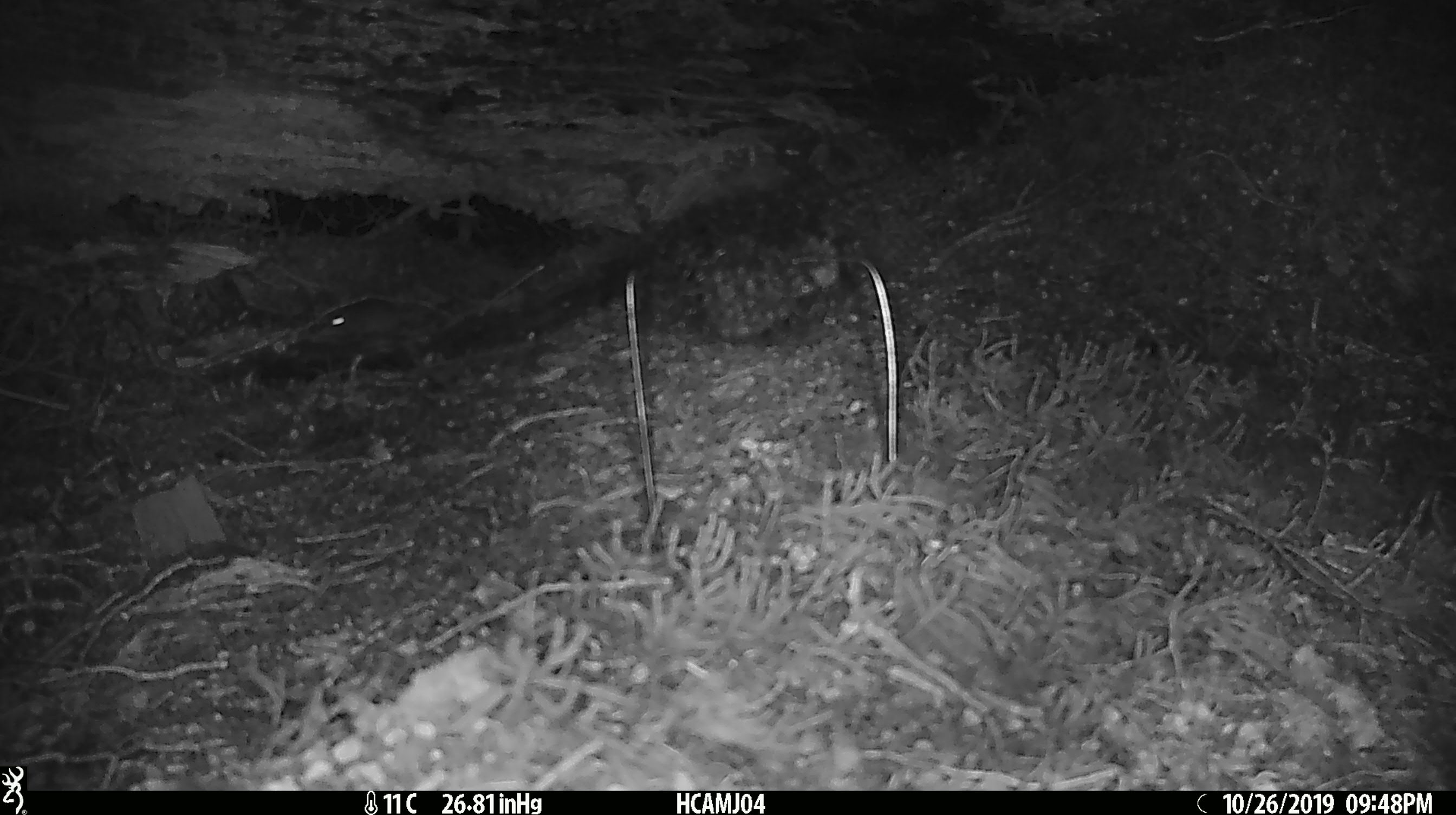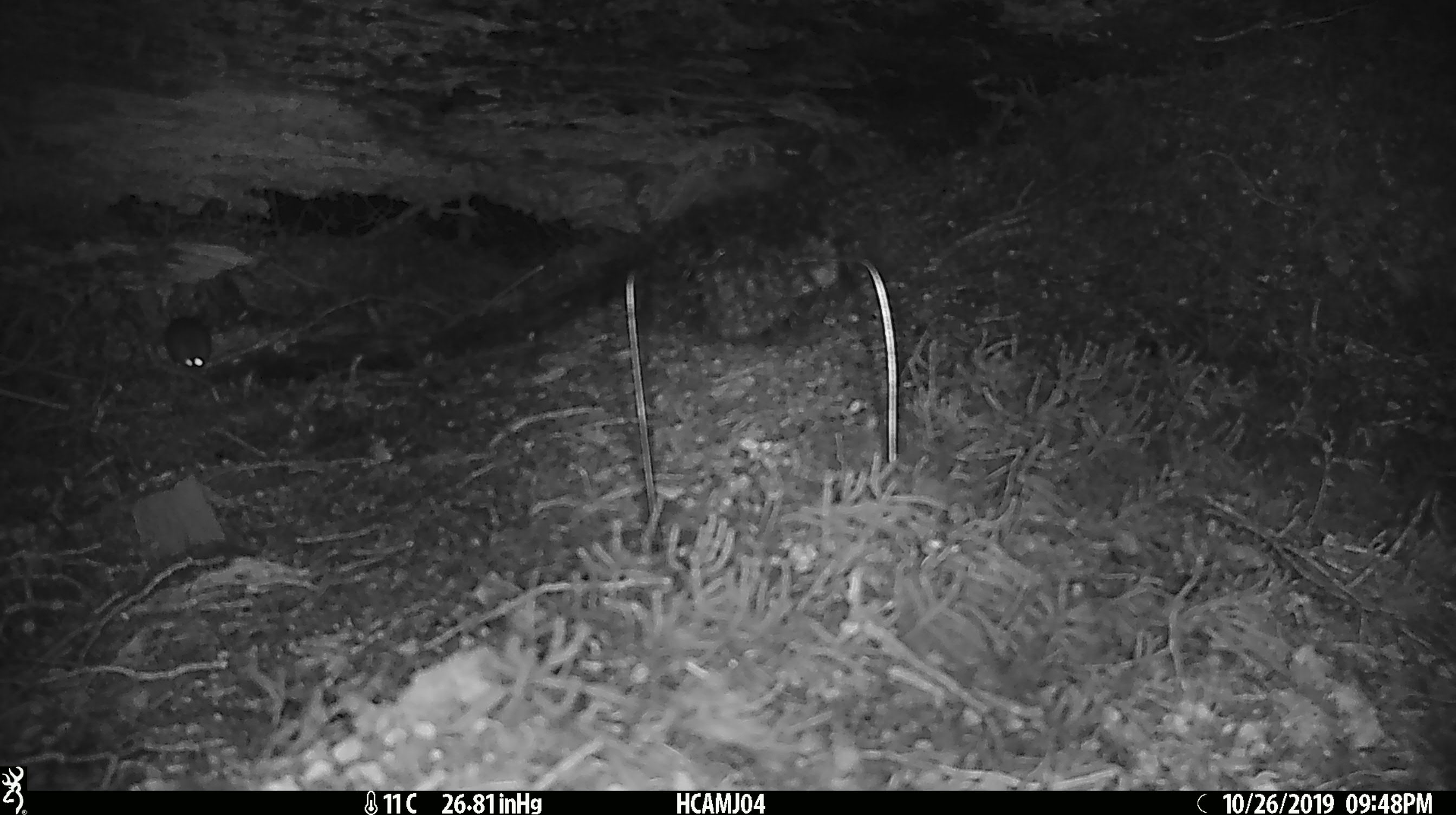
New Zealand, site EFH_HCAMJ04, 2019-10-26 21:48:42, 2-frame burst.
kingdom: Animalia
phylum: Chordata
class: Mammalia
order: Rodentia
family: Muridae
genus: Mus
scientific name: Mus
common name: mouse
Mouse (Mus).